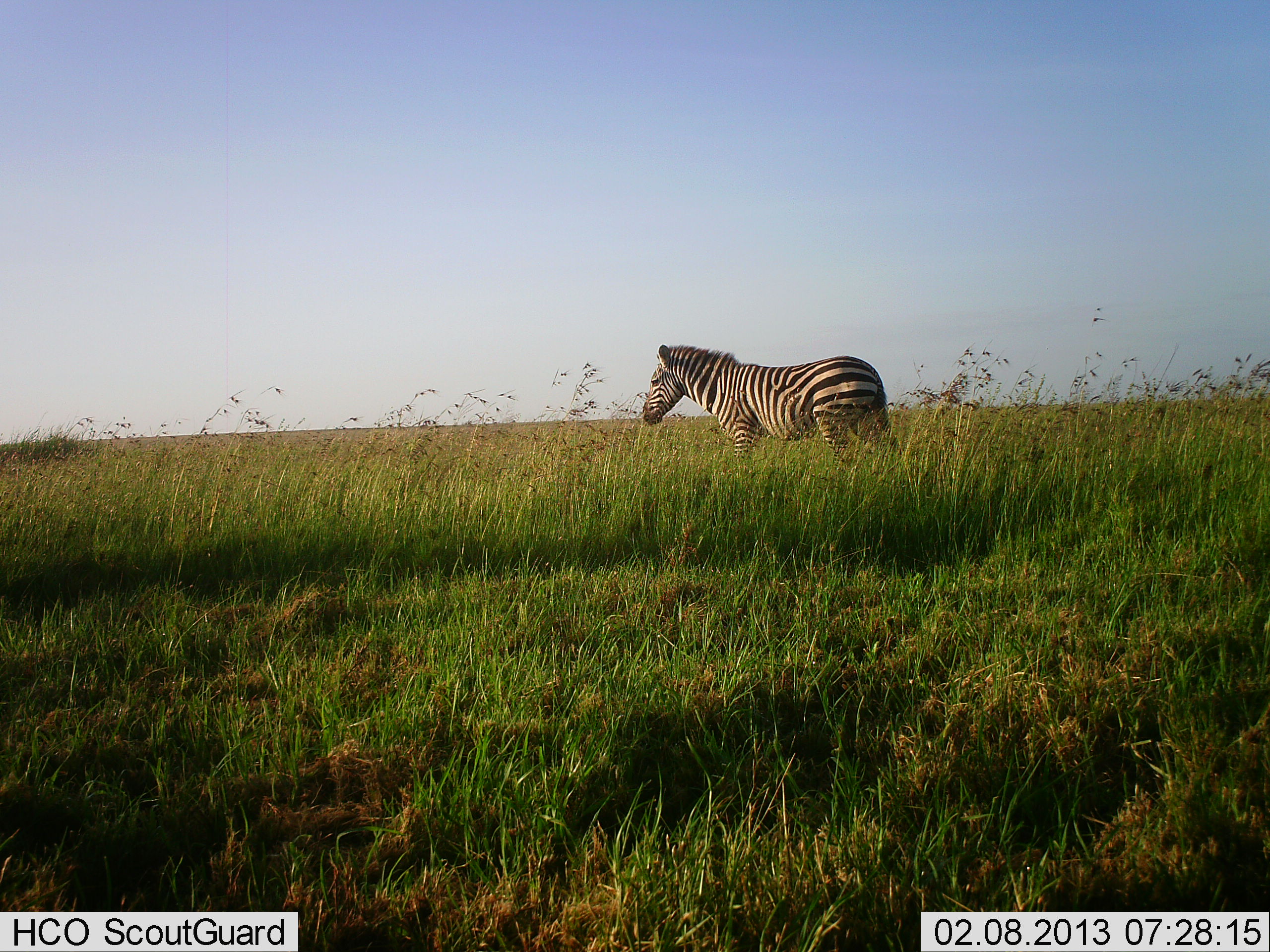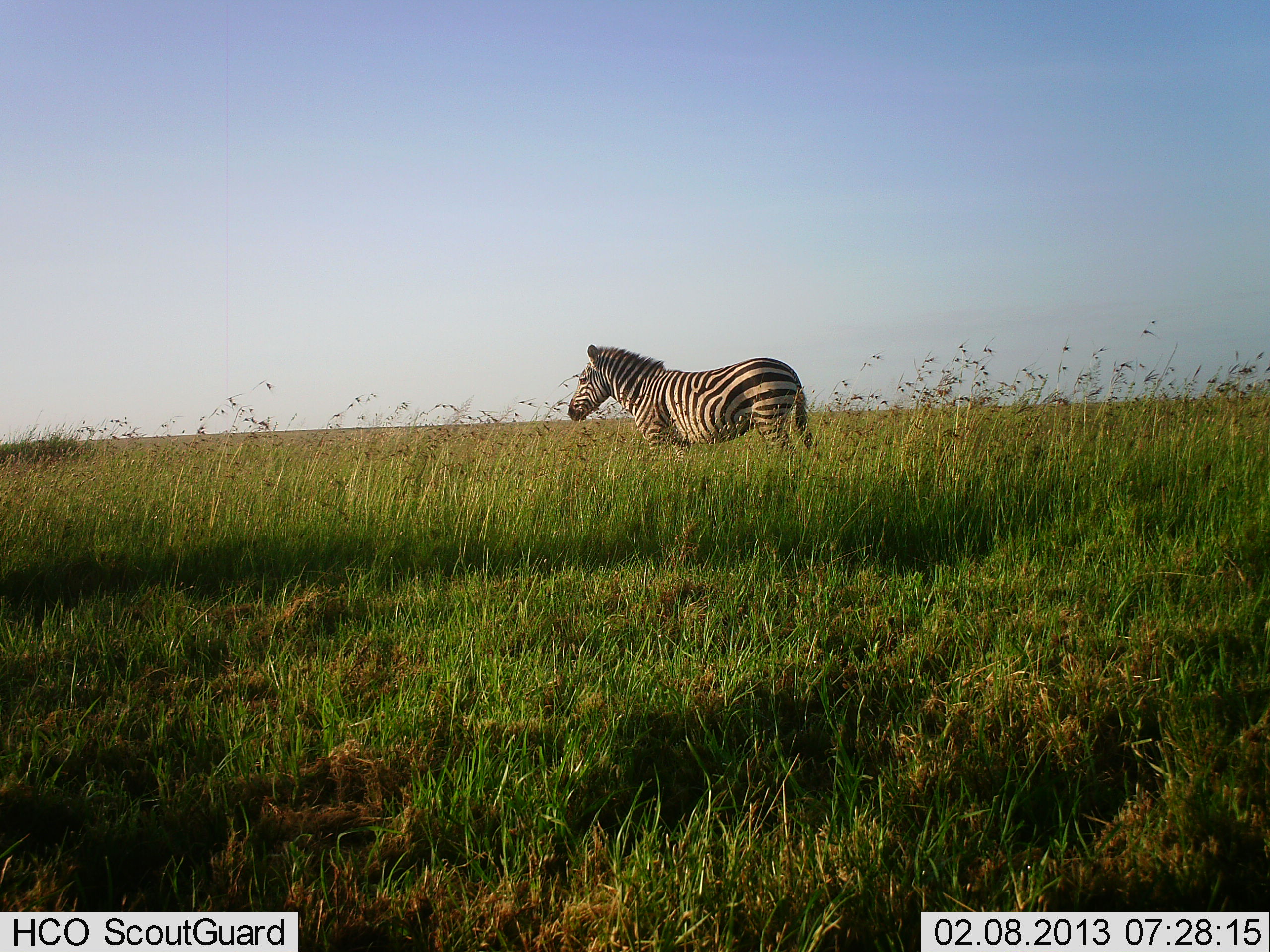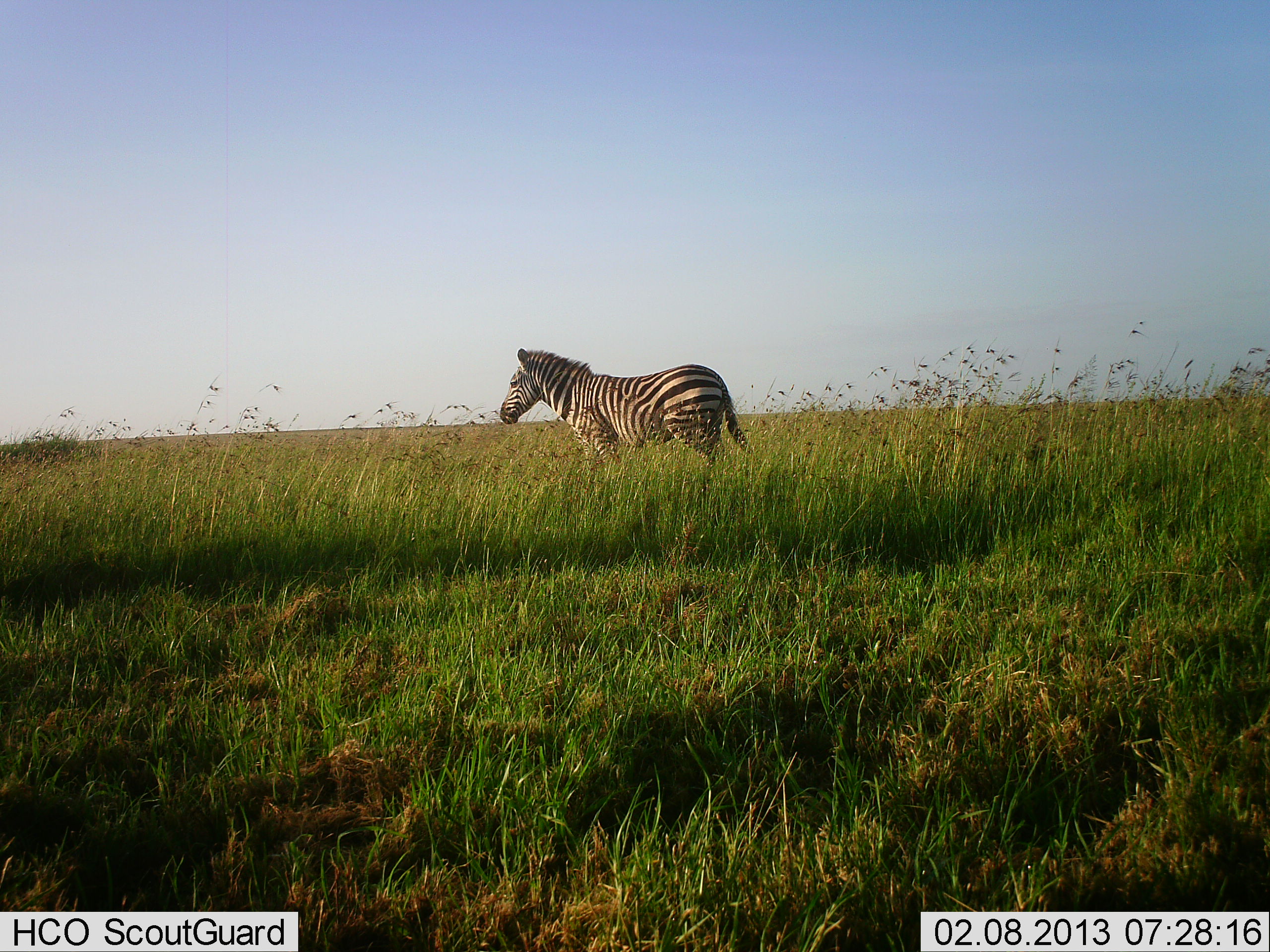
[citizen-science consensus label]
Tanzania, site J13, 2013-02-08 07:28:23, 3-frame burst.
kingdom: Animalia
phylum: Chordata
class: Mammalia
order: Perissodactyla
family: Equidae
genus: Equus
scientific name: Equus quagga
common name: plains zebra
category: zebra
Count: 1.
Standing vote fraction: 33%.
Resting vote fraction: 0%.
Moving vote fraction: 67%.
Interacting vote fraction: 0%.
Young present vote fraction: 0%.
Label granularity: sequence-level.